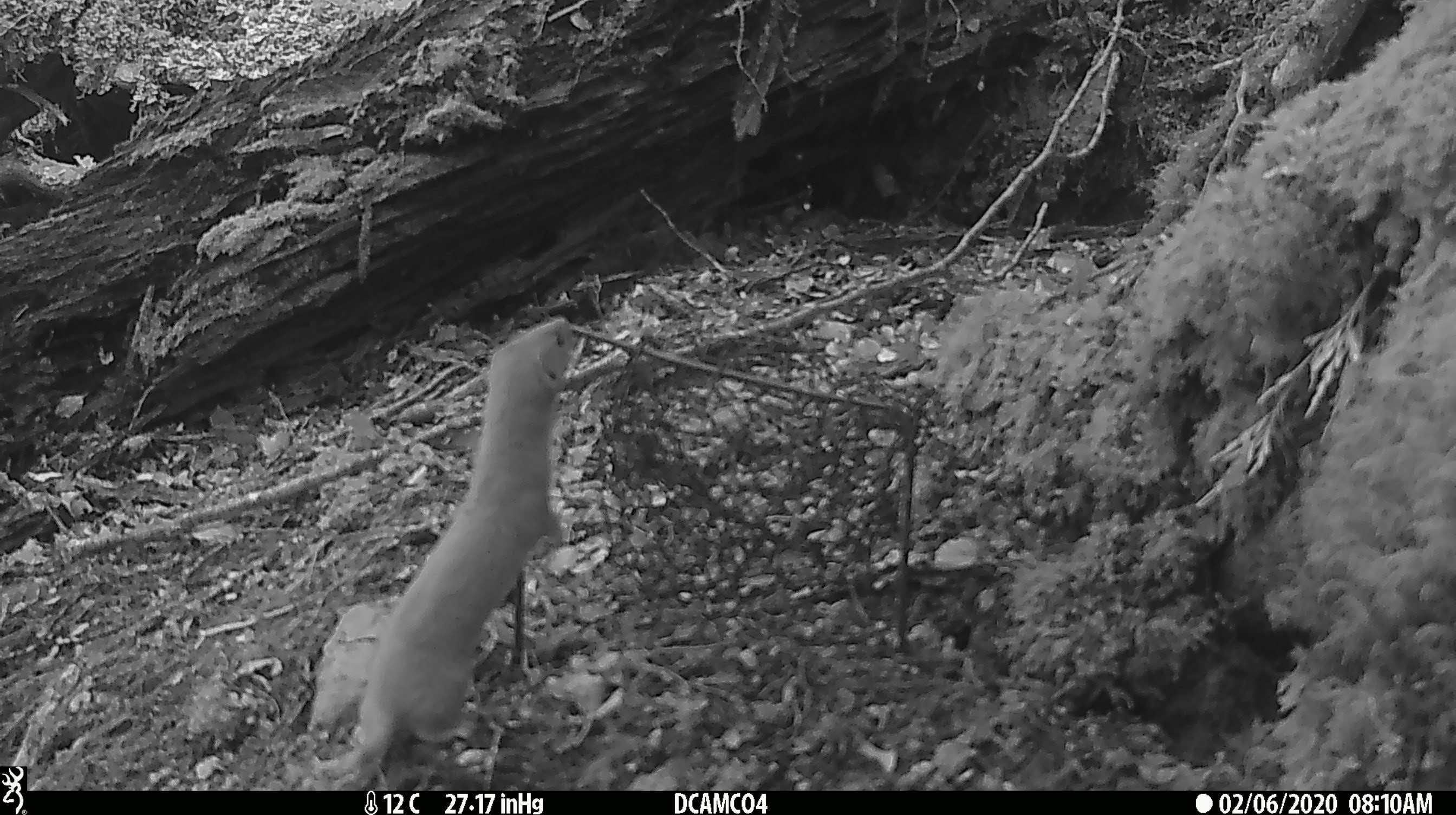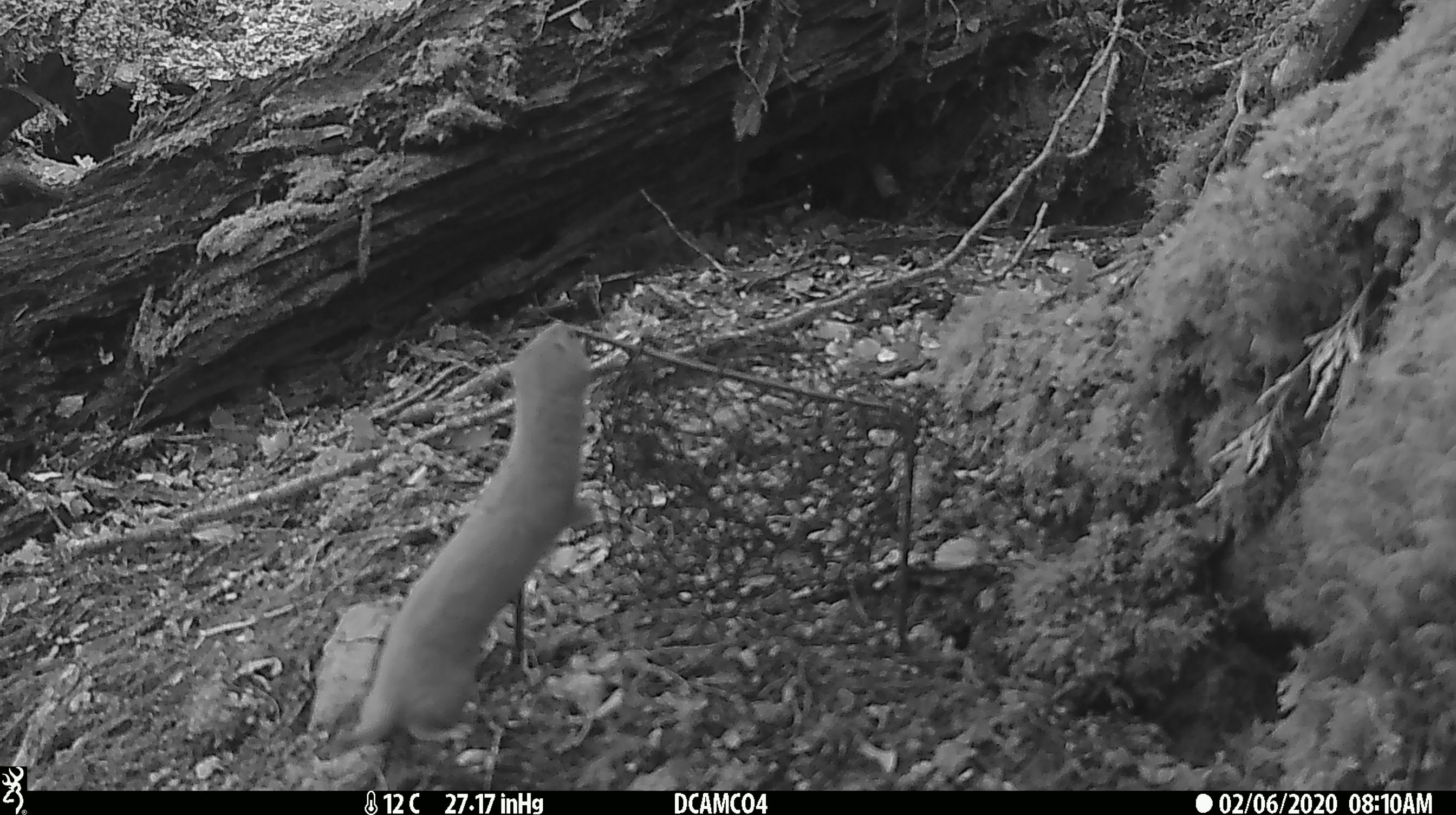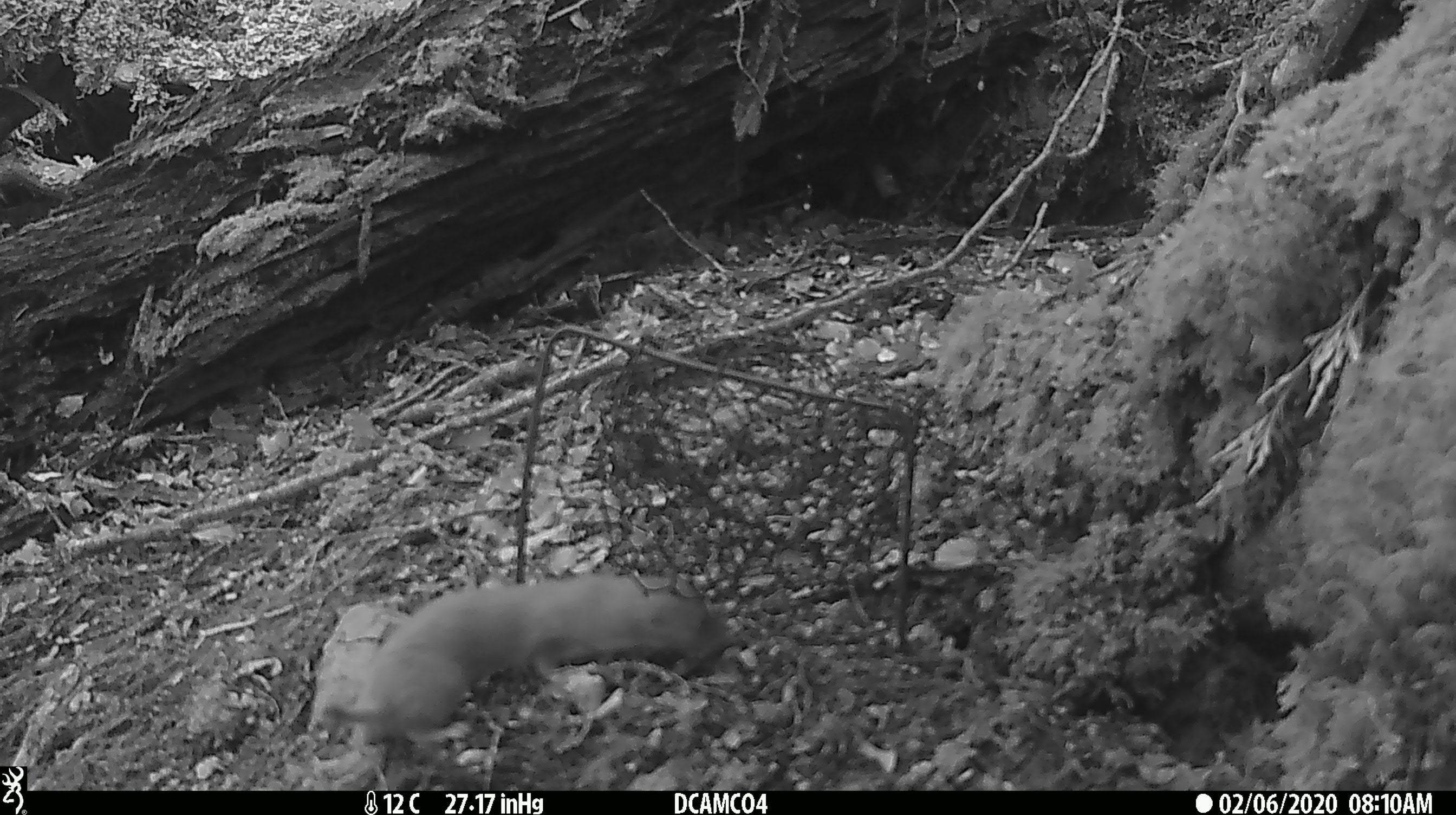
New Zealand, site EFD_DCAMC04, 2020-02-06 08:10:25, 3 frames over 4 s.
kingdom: Animalia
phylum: Chordata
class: Mammalia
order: Carnivora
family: Mustelidae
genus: Mustela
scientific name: Mustela nivalis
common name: least weasel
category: weasel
Weasel (least weasel) (Mustela nivalis).